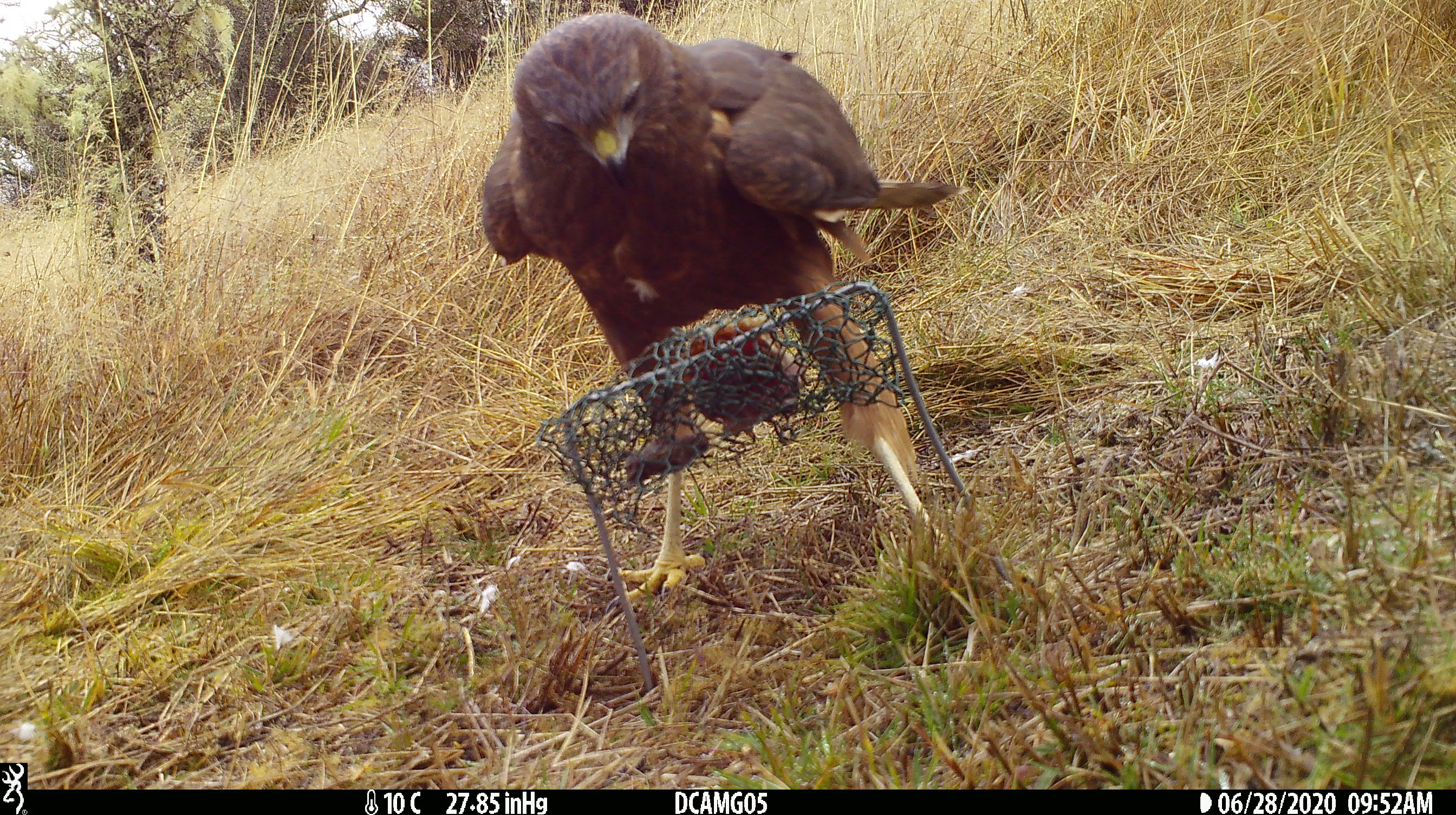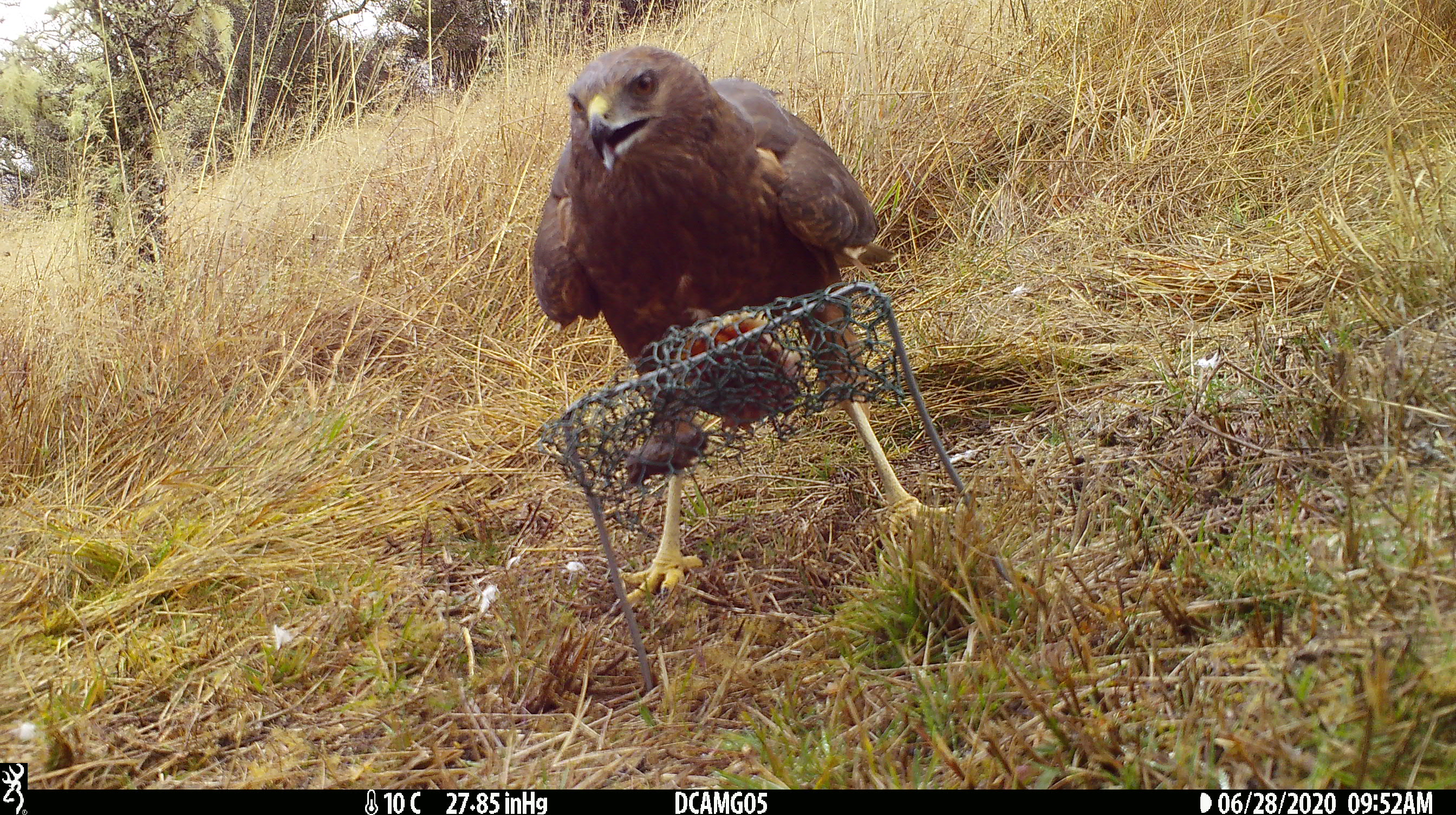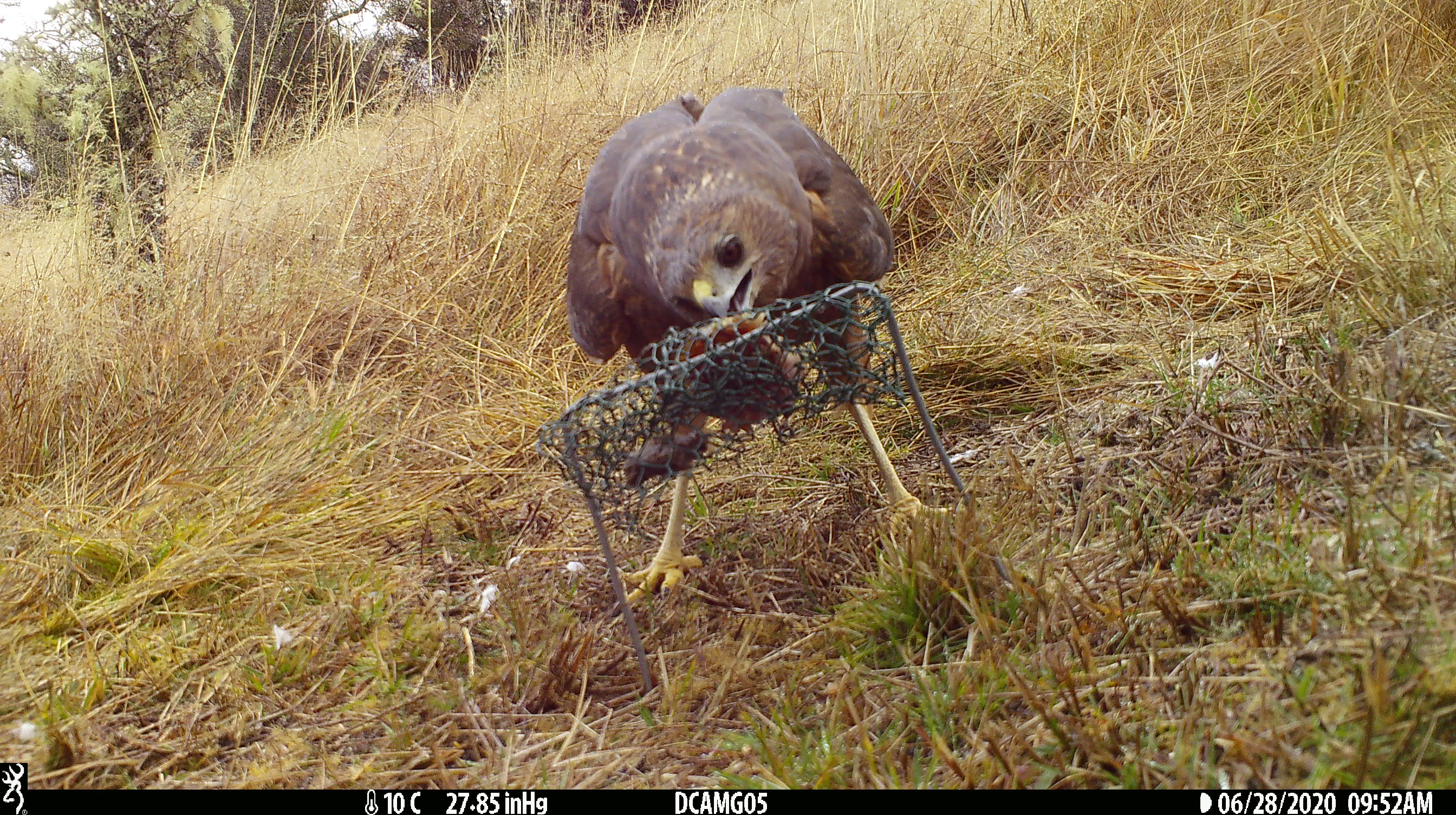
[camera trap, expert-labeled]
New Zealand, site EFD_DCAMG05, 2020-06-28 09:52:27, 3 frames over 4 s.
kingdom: Animalia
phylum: Chordata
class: Aves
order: Accipitriformes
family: Accipitridae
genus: Circus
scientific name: Circus approximans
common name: swamp harrier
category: harrier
Harrier (swamp harrier) (Circus approximans).